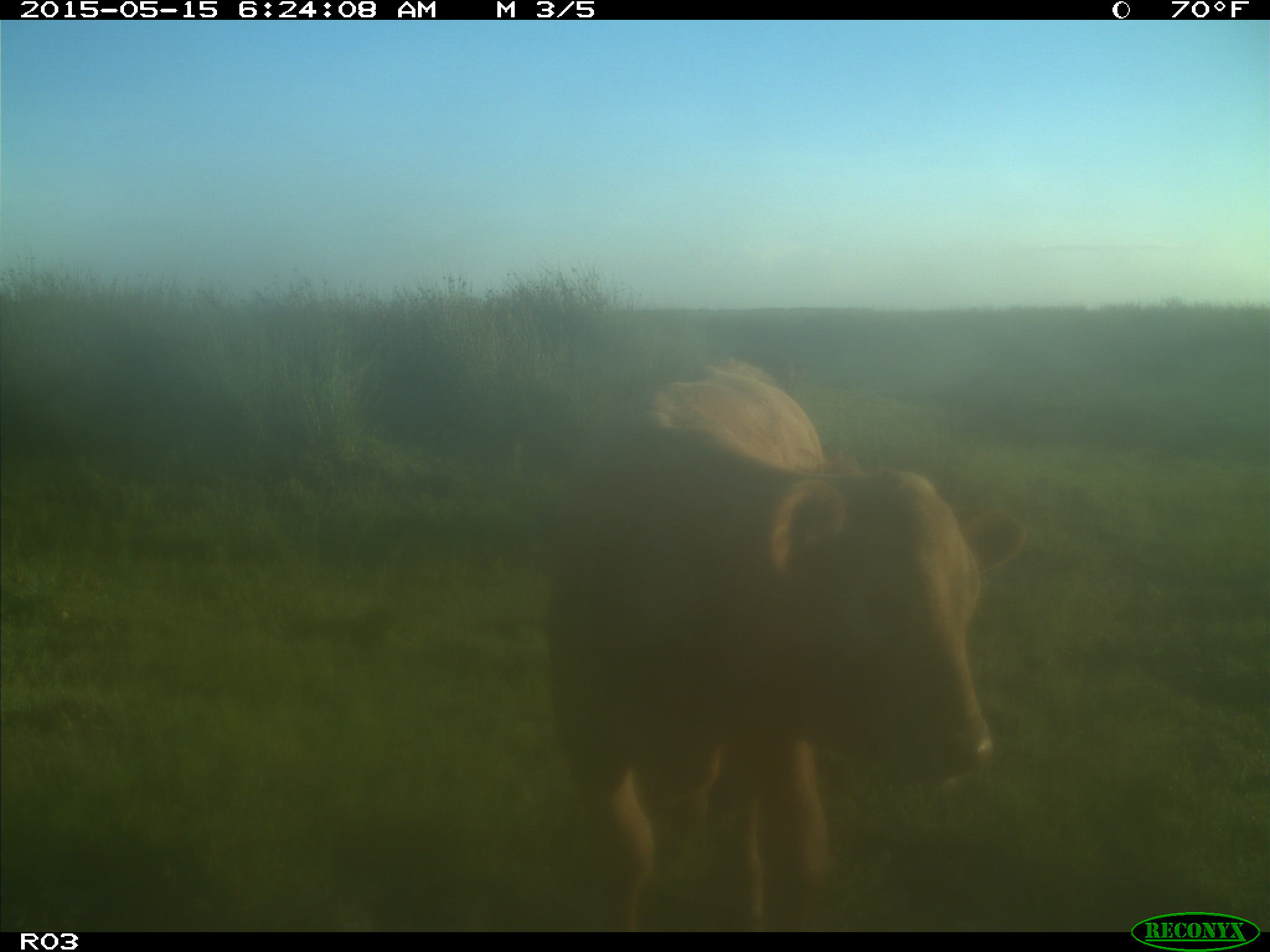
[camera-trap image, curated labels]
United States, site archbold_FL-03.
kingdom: Animalia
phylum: Chordata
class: Mammalia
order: Artiodactyla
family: Bovidae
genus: Bos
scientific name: Bos taurus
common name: domestic cow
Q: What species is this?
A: Bos taurus (domestic cow).